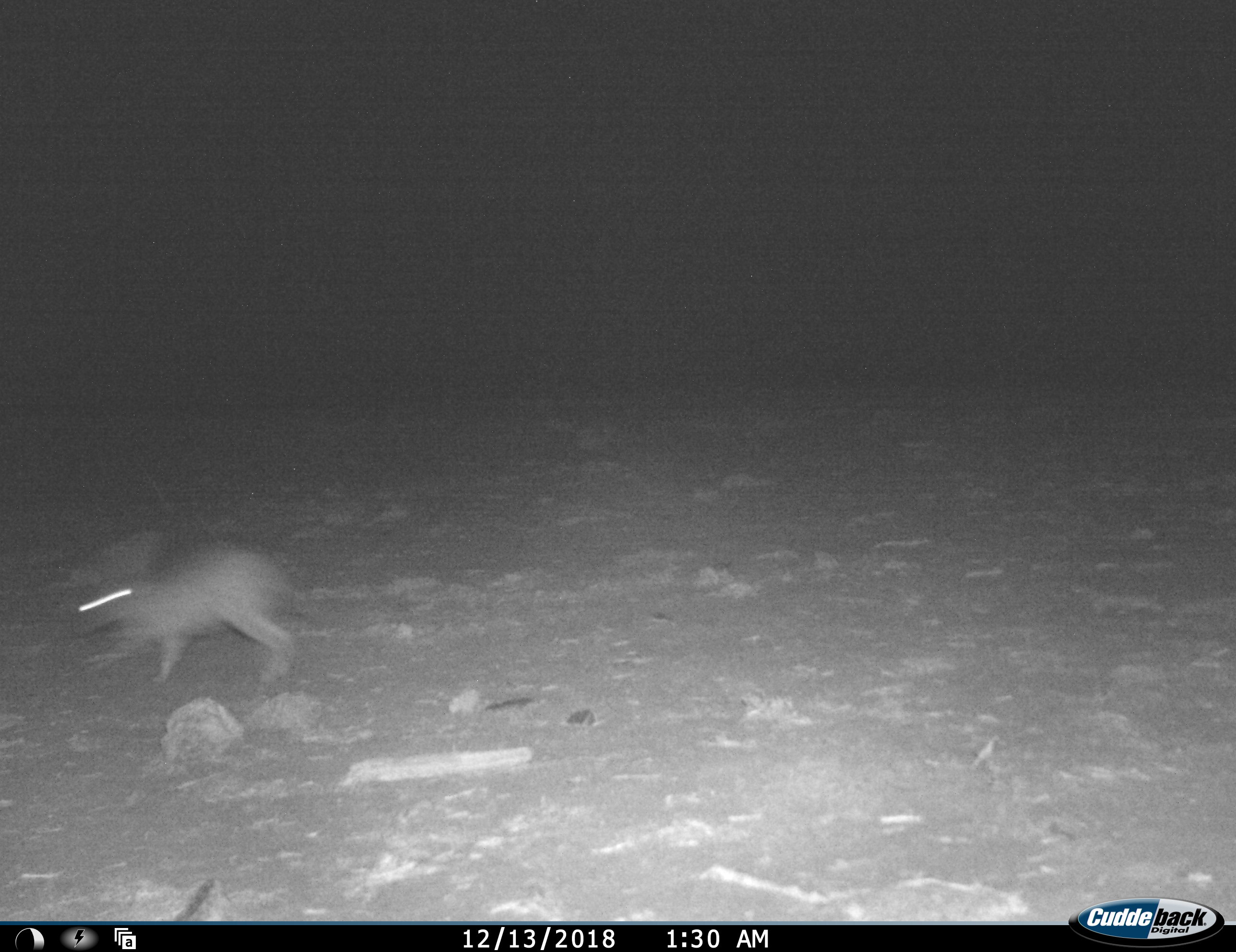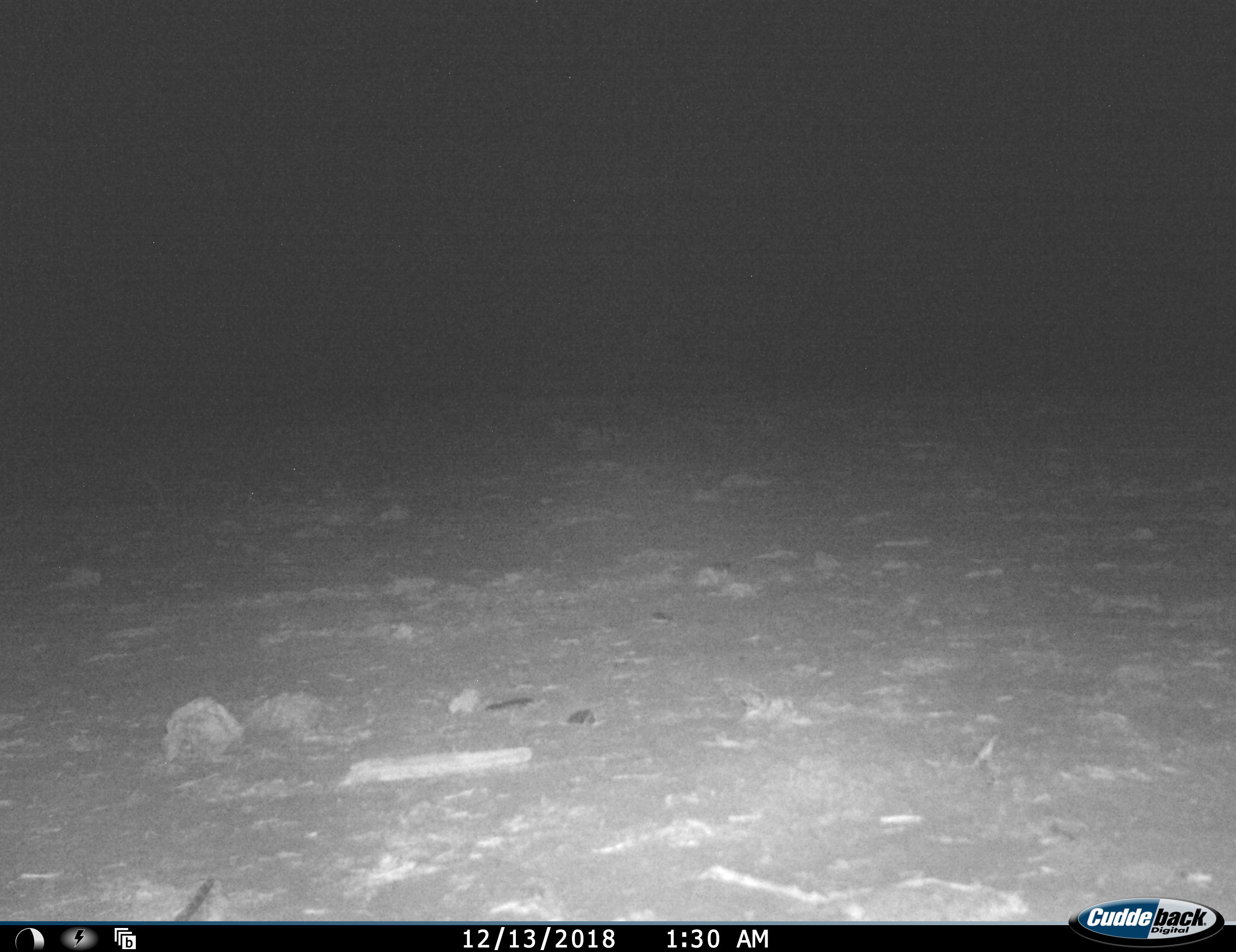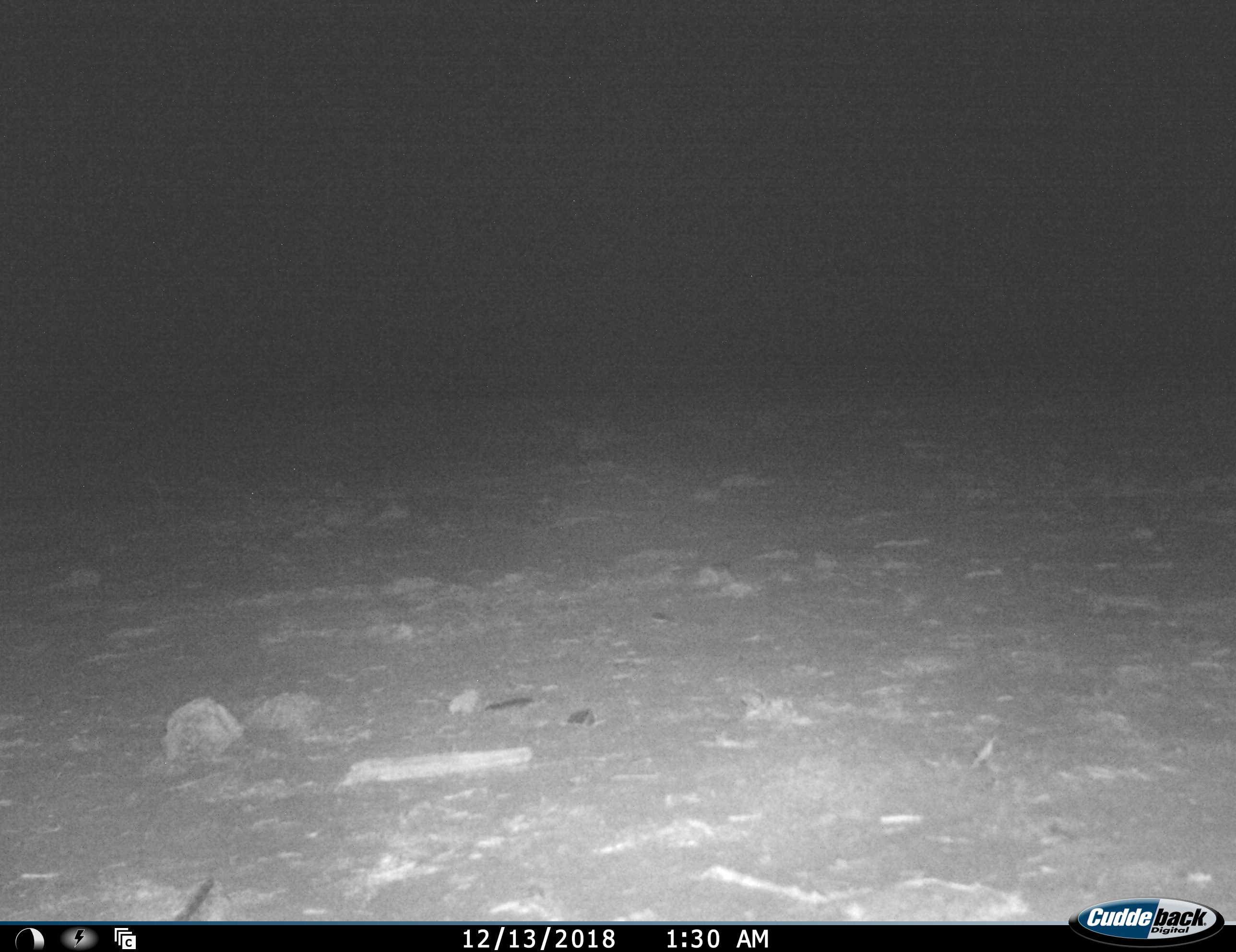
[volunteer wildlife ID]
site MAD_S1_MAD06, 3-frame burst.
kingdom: Animalia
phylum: Chordata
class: Mammalia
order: Lagomorpha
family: Leporidae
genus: Lepus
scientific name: Lepus capensis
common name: cape hare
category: harecape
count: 1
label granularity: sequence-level